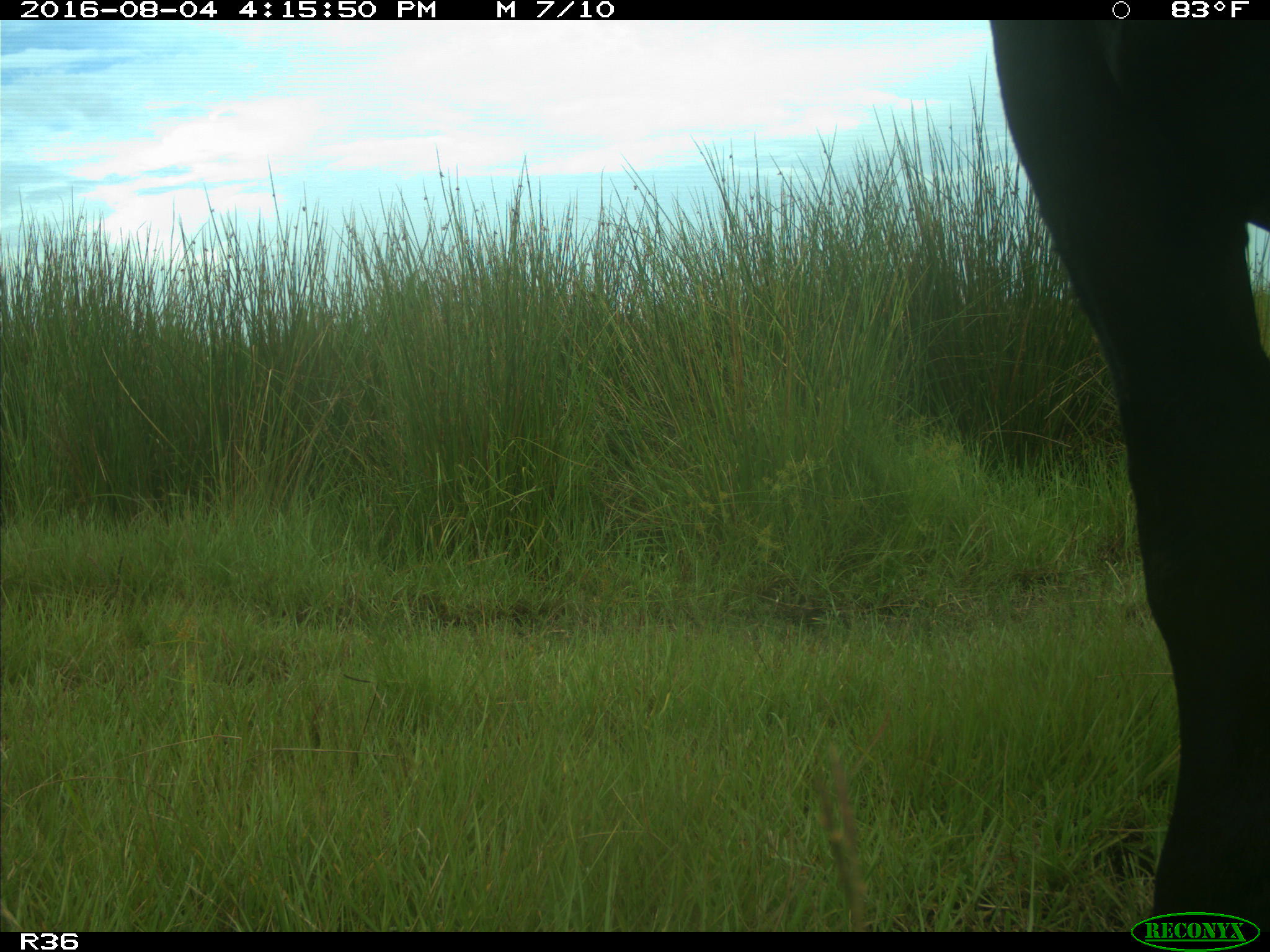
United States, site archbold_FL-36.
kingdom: Animalia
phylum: Chordata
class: Mammalia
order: Artiodactyla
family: Bovidae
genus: Bos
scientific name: Bos taurus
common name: domestic cow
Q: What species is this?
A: Bos taurus (domestic cow).